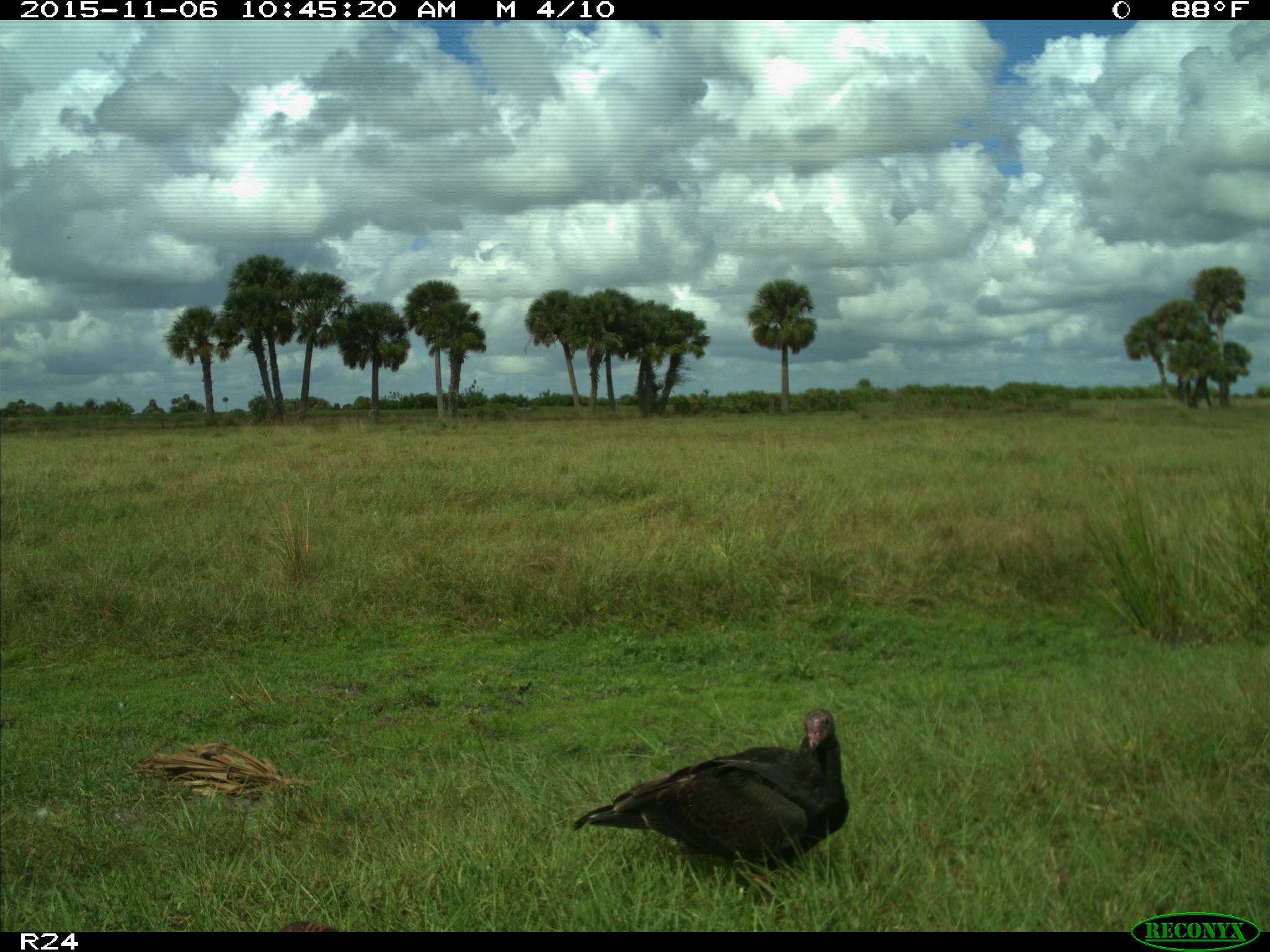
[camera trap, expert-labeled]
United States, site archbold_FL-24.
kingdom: Animalia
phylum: Chordata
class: Aves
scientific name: Aves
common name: birds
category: unidentified bird